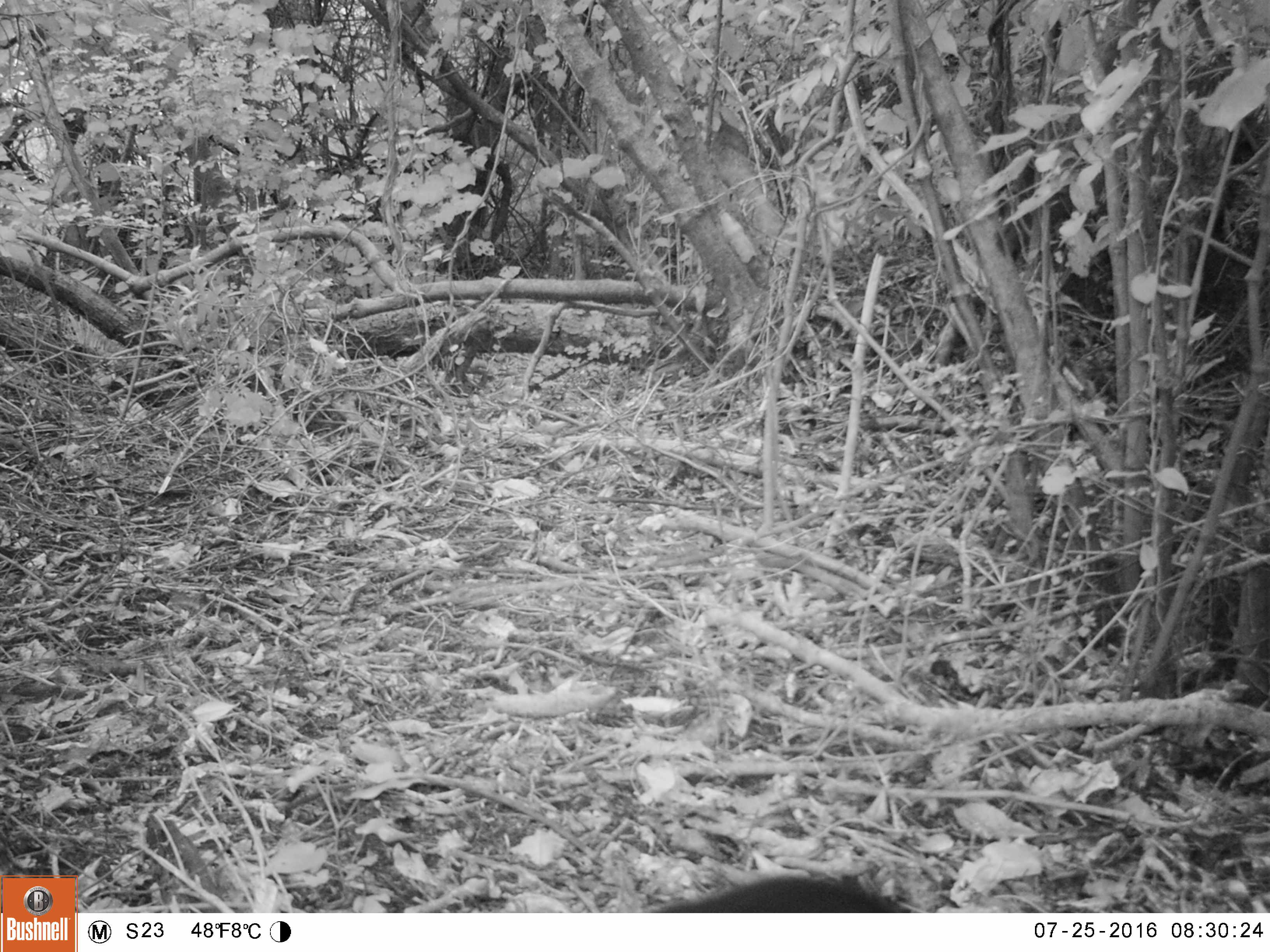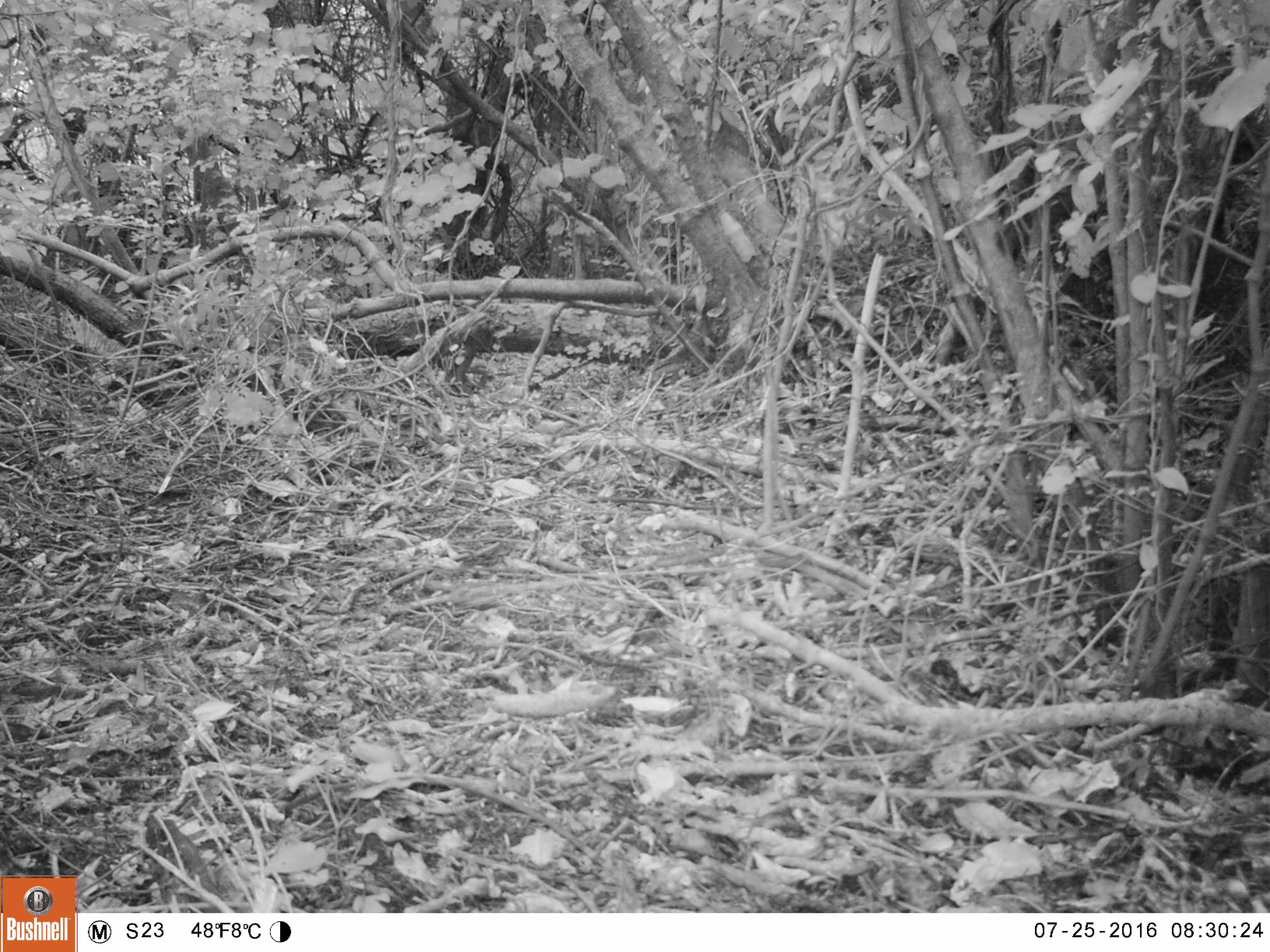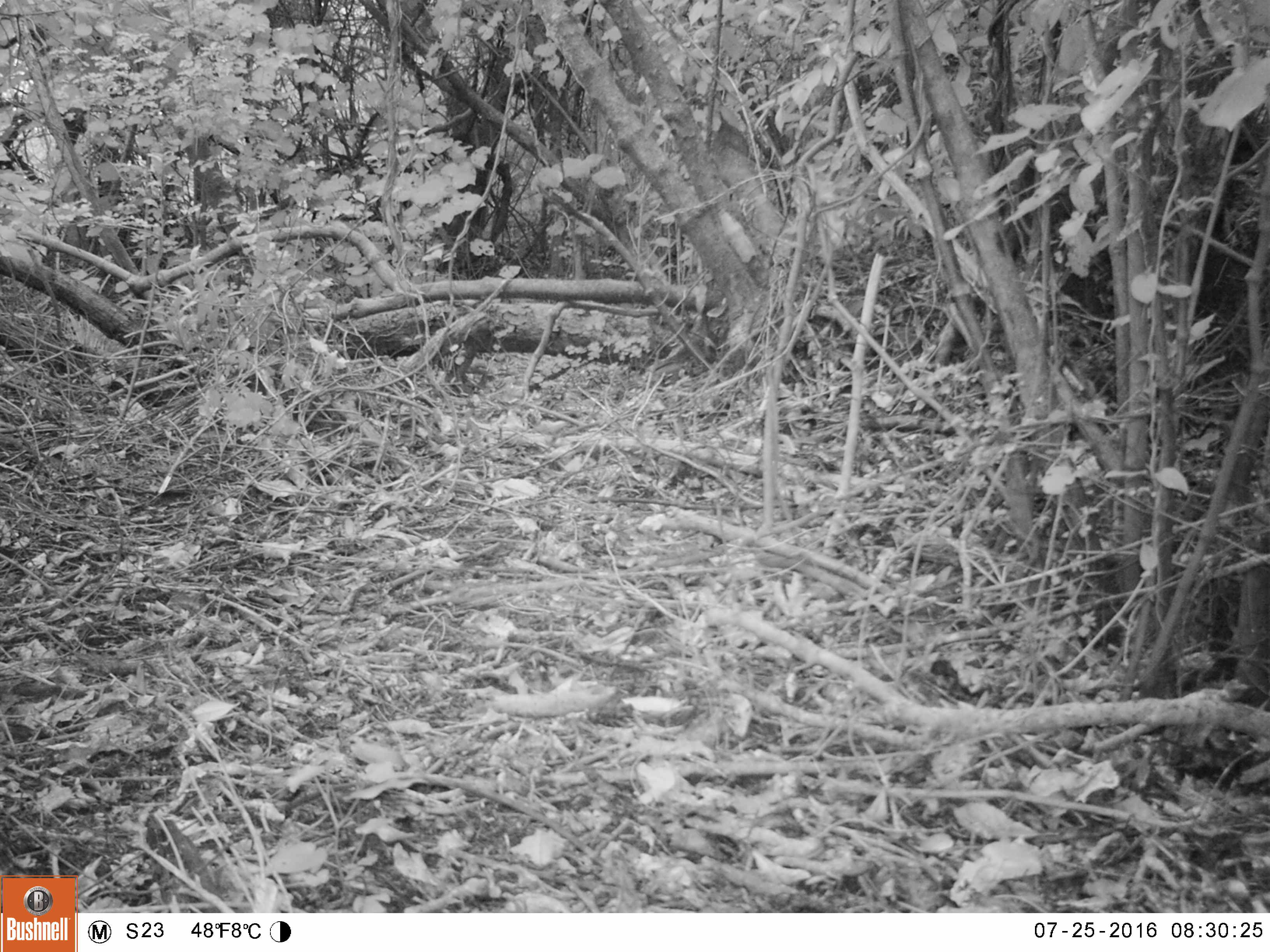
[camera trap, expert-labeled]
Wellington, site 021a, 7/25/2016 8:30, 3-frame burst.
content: unidentified animal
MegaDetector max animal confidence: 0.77